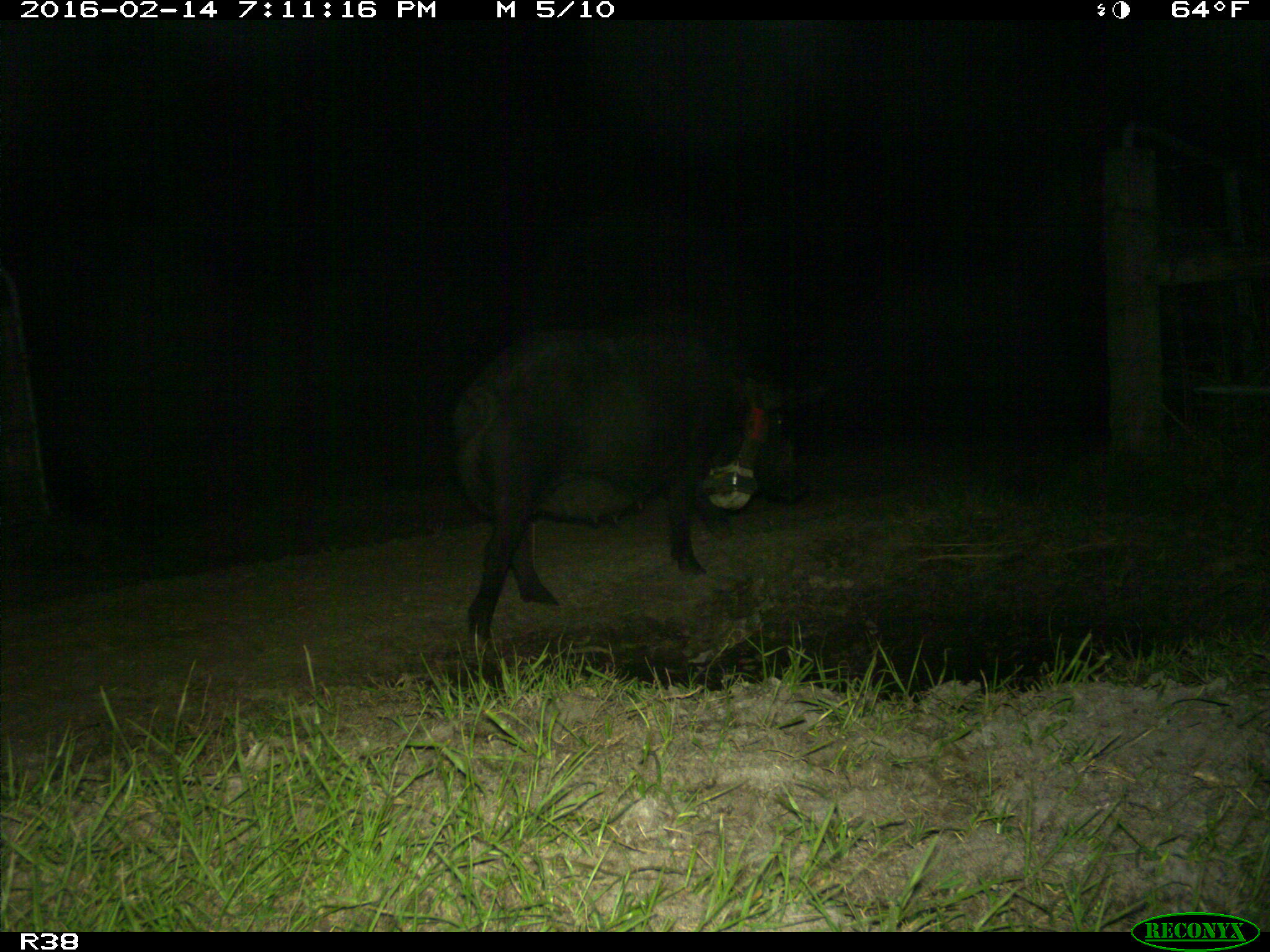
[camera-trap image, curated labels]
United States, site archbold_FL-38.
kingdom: Animalia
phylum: Chordata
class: Mammalia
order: Artiodactyla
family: Suidae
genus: Sus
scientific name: Sus scrofa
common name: wild boar